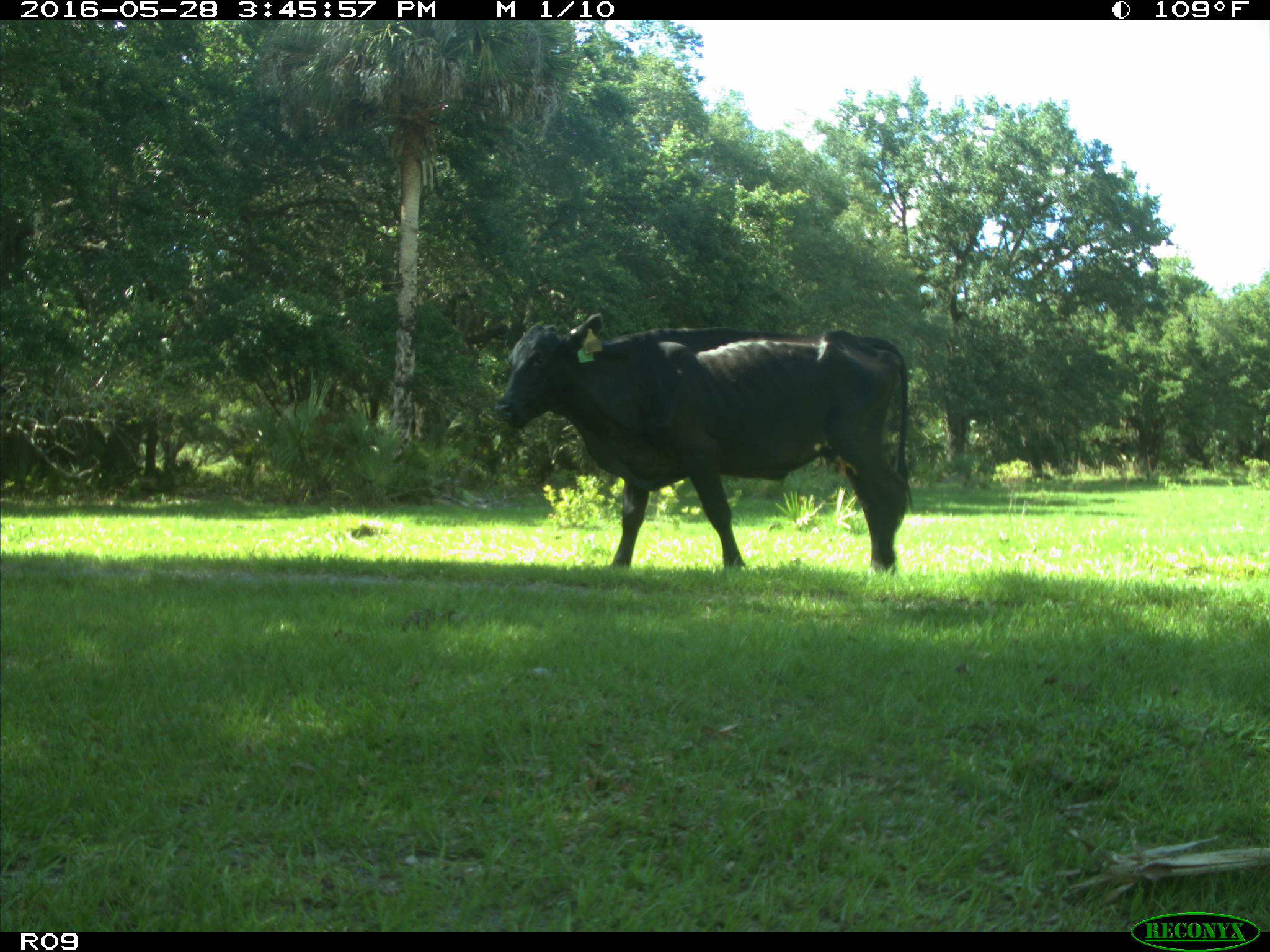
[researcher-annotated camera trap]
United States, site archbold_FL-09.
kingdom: Animalia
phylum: Chordata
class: Mammalia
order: Artiodactyla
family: Bovidae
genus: Bos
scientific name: Bos taurus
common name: domestic cow